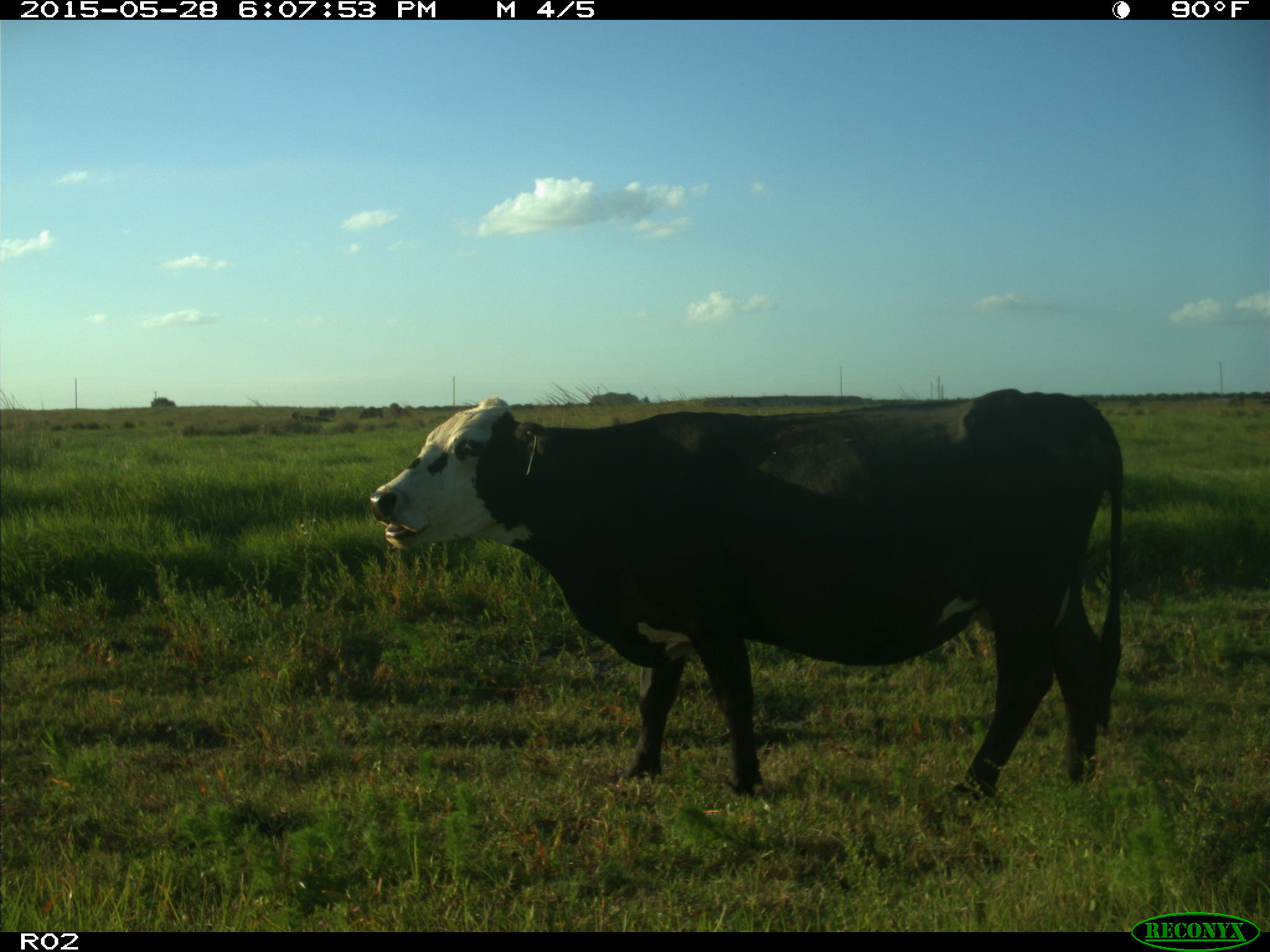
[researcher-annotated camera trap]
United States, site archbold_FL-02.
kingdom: Animalia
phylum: Chordata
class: Mammalia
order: Artiodactyla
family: Bovidae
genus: Bos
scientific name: Bos taurus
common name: domestic cow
Bos taurus (domestic cow).